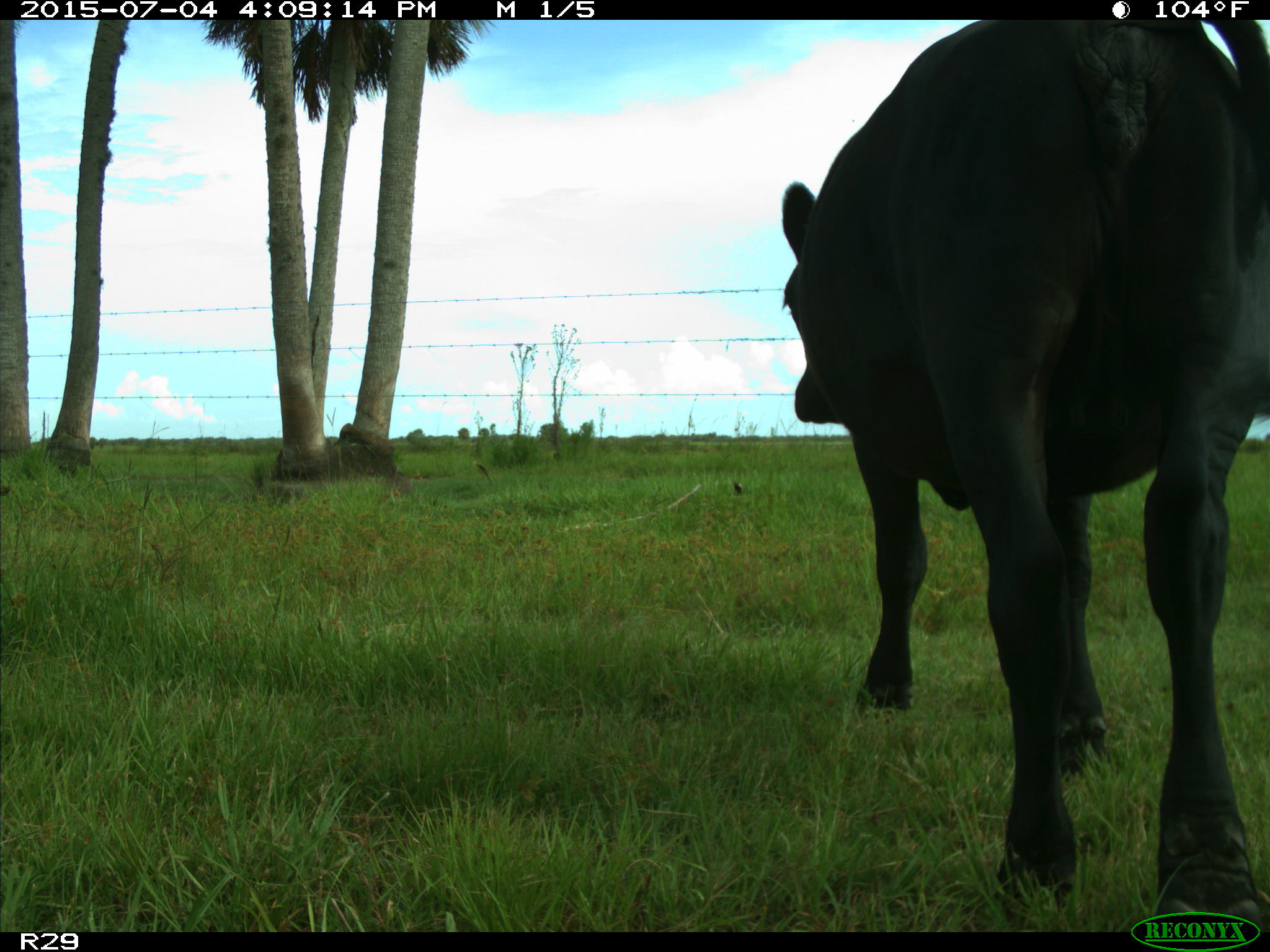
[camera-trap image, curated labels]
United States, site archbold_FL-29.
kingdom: Animalia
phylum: Chordata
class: Mammalia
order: Artiodactyla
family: Bovidae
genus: Bos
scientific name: Bos taurus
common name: domestic cow